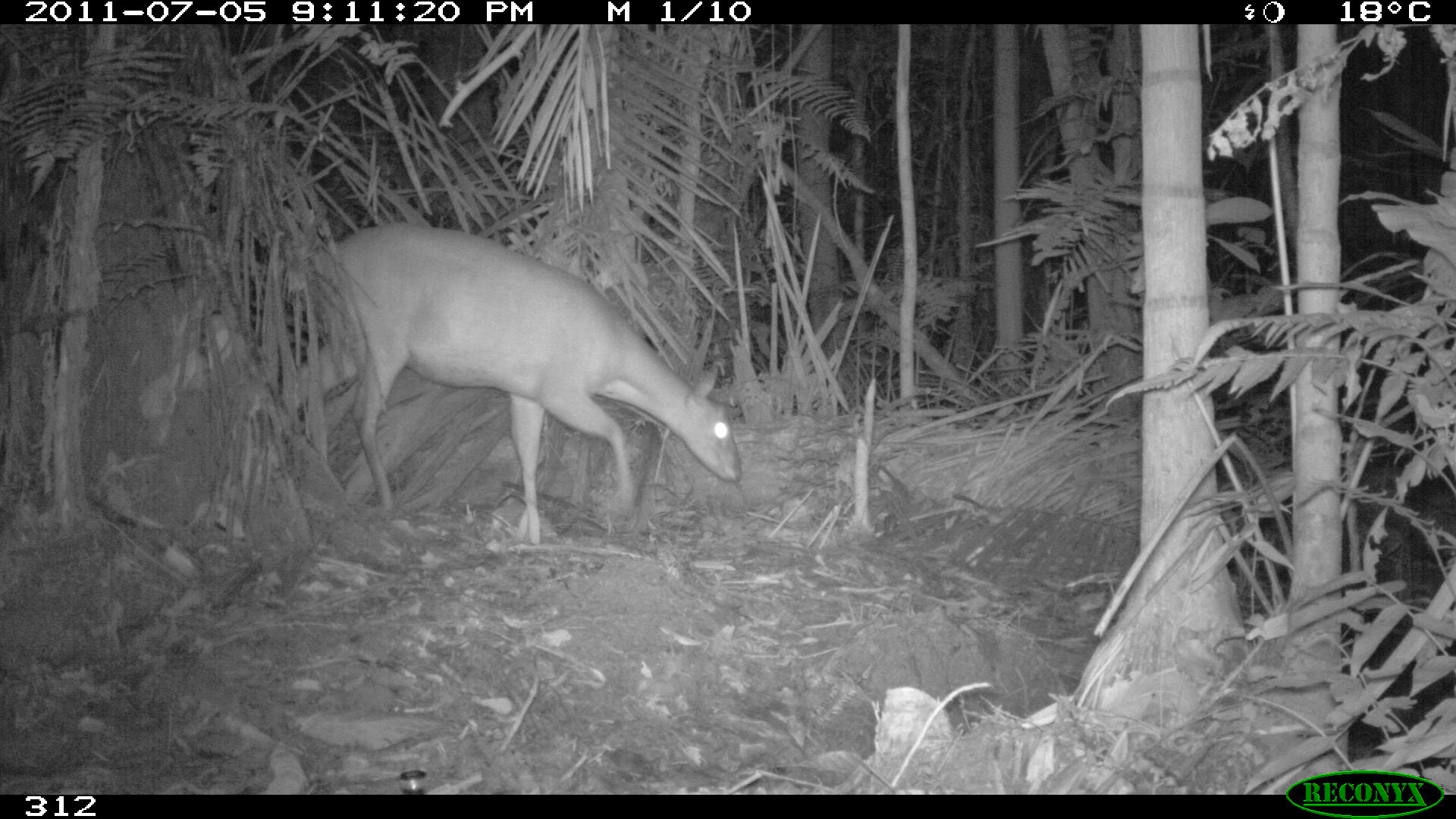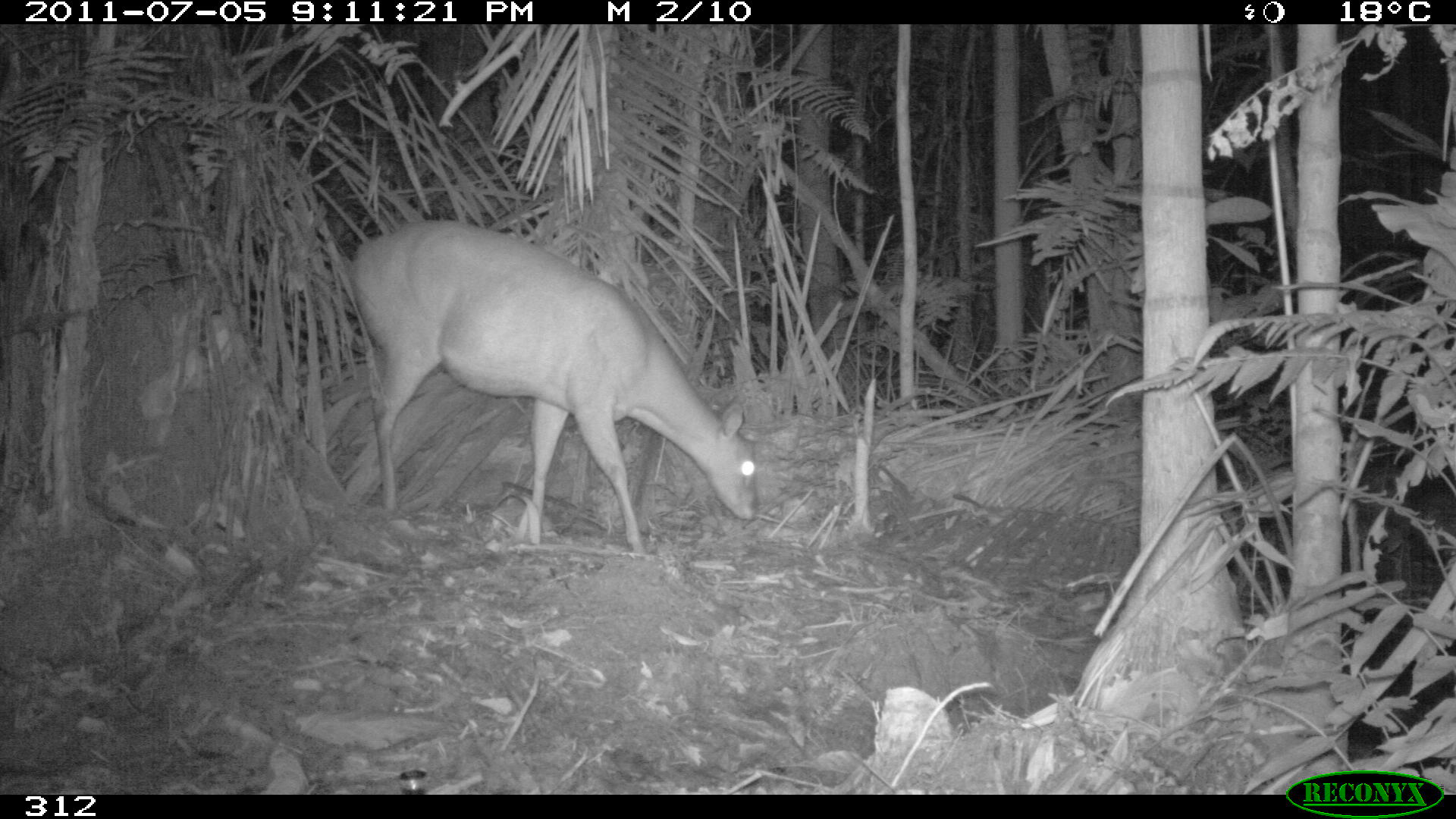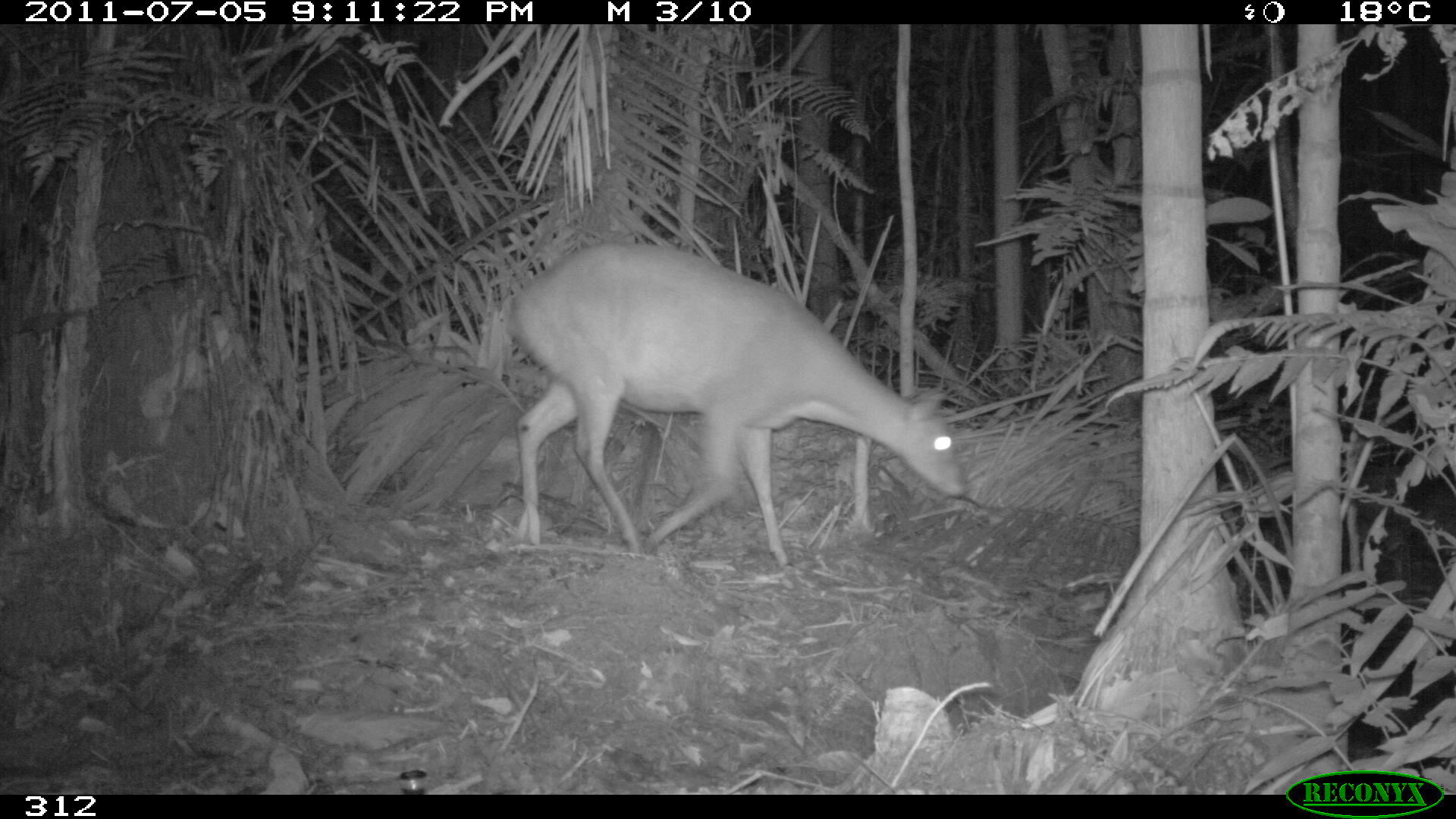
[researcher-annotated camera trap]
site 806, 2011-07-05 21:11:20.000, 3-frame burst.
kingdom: Animalia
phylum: Chordata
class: Mammalia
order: Artiodactyla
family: Cervidae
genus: Mazama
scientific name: Mazama americana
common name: red brocket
Mazama americana (red brocket).